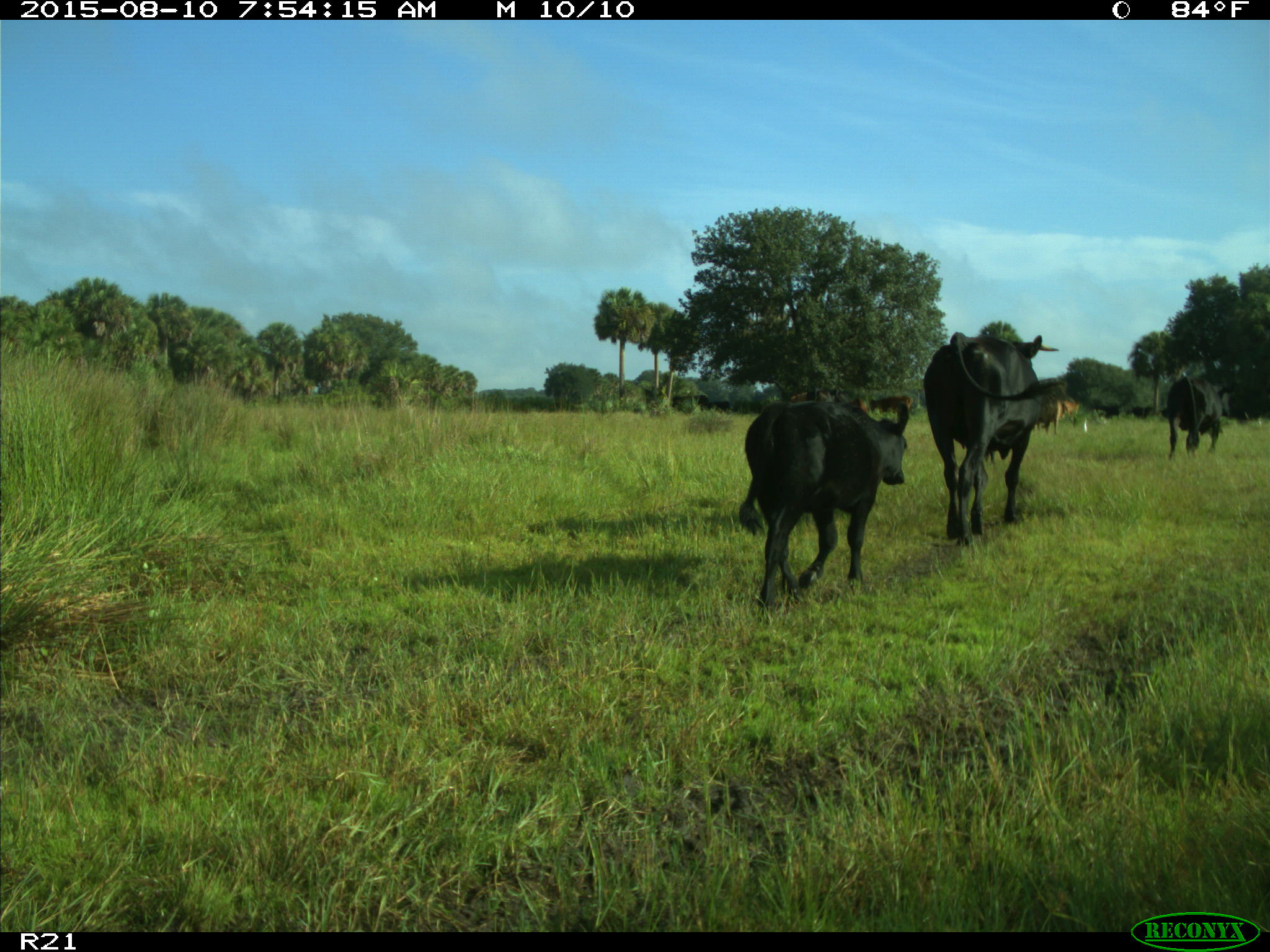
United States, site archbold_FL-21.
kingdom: Animalia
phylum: Chordata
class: Mammalia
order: Artiodactyla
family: Bovidae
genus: Bos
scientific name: Bos taurus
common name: domestic cow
Bos taurus (domestic cow).